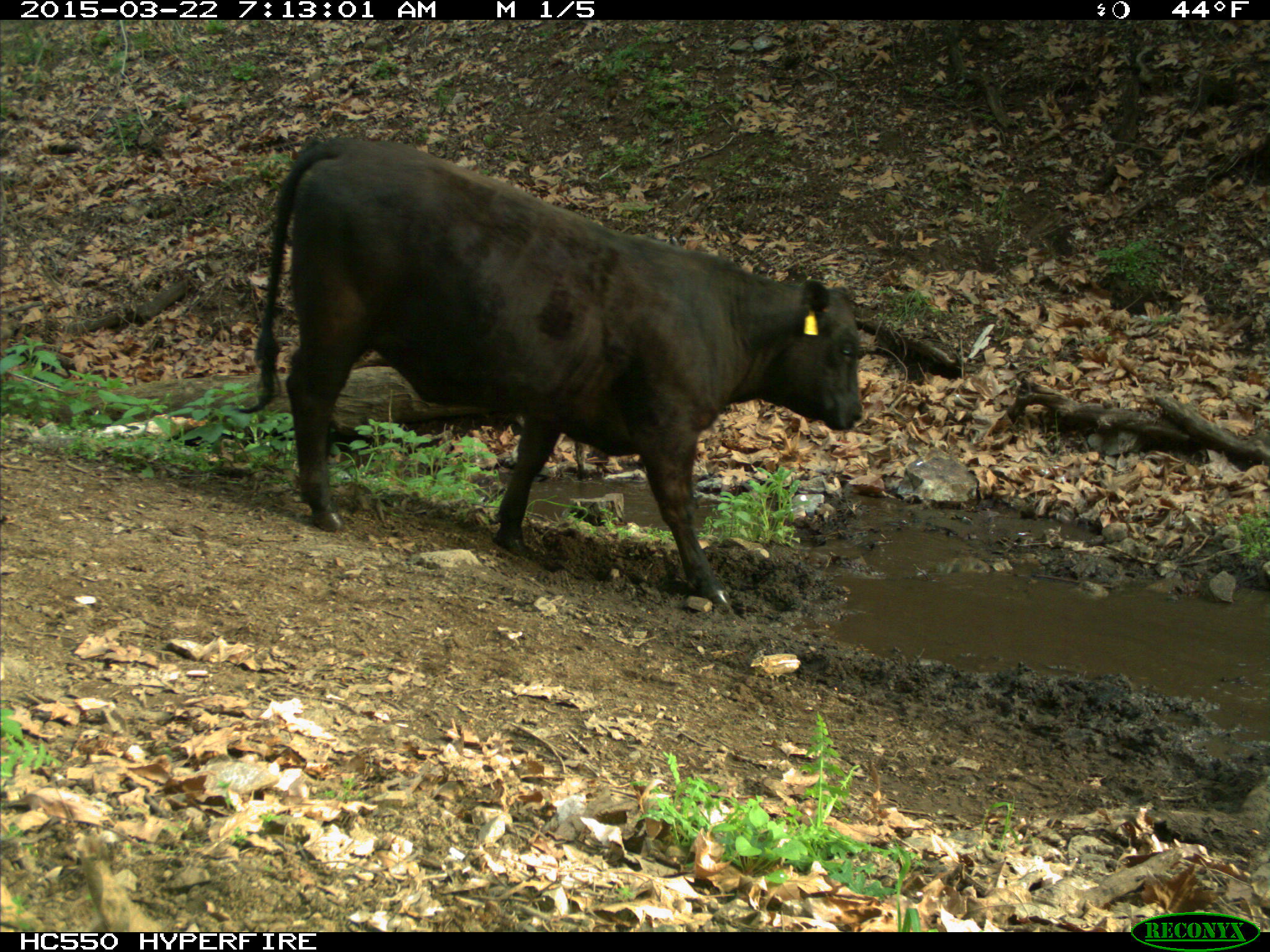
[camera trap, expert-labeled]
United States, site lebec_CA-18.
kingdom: Animalia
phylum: Chordata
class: Mammalia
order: Artiodactyla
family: Bovidae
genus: Bos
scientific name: Bos taurus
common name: domestic cow